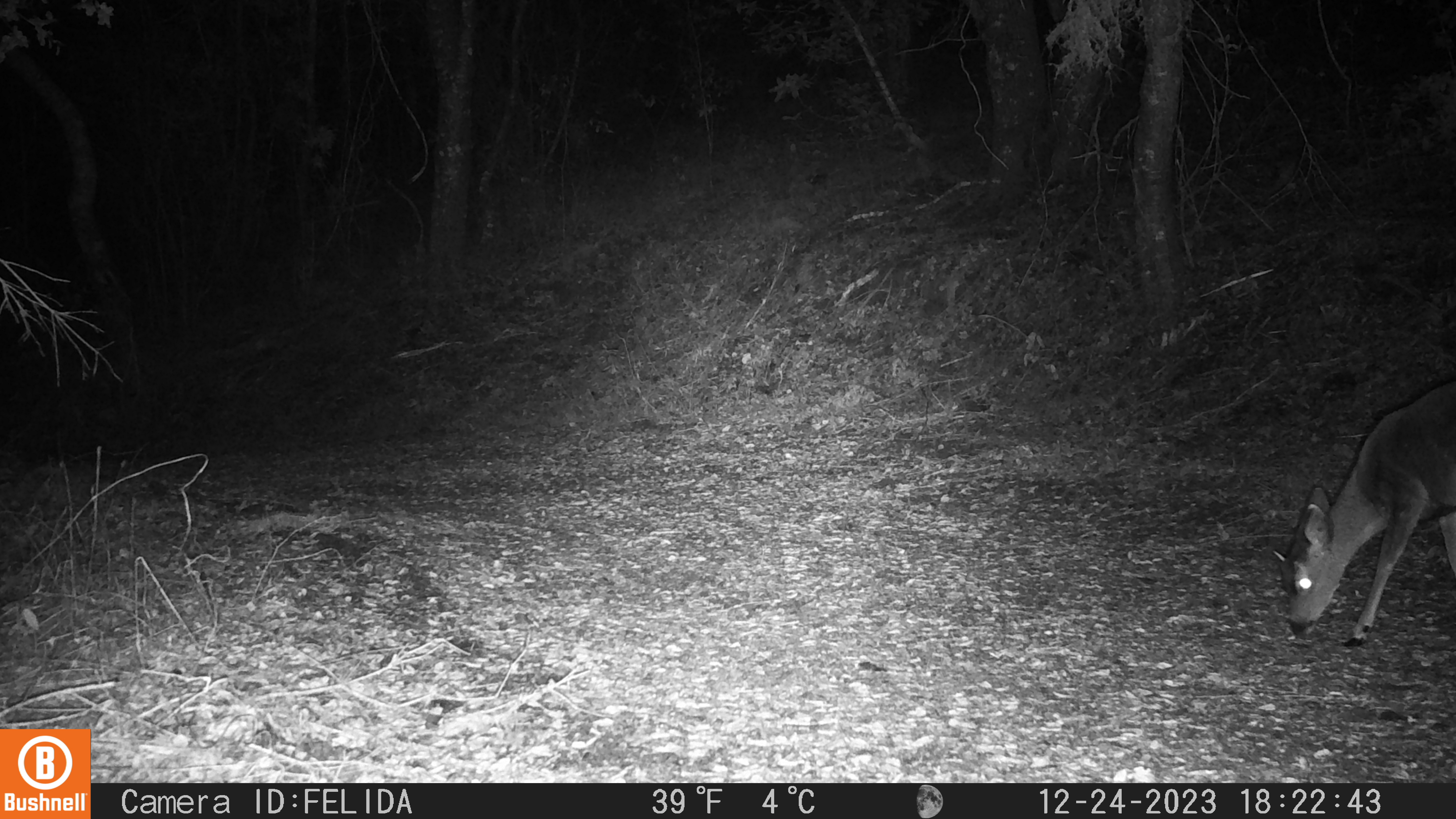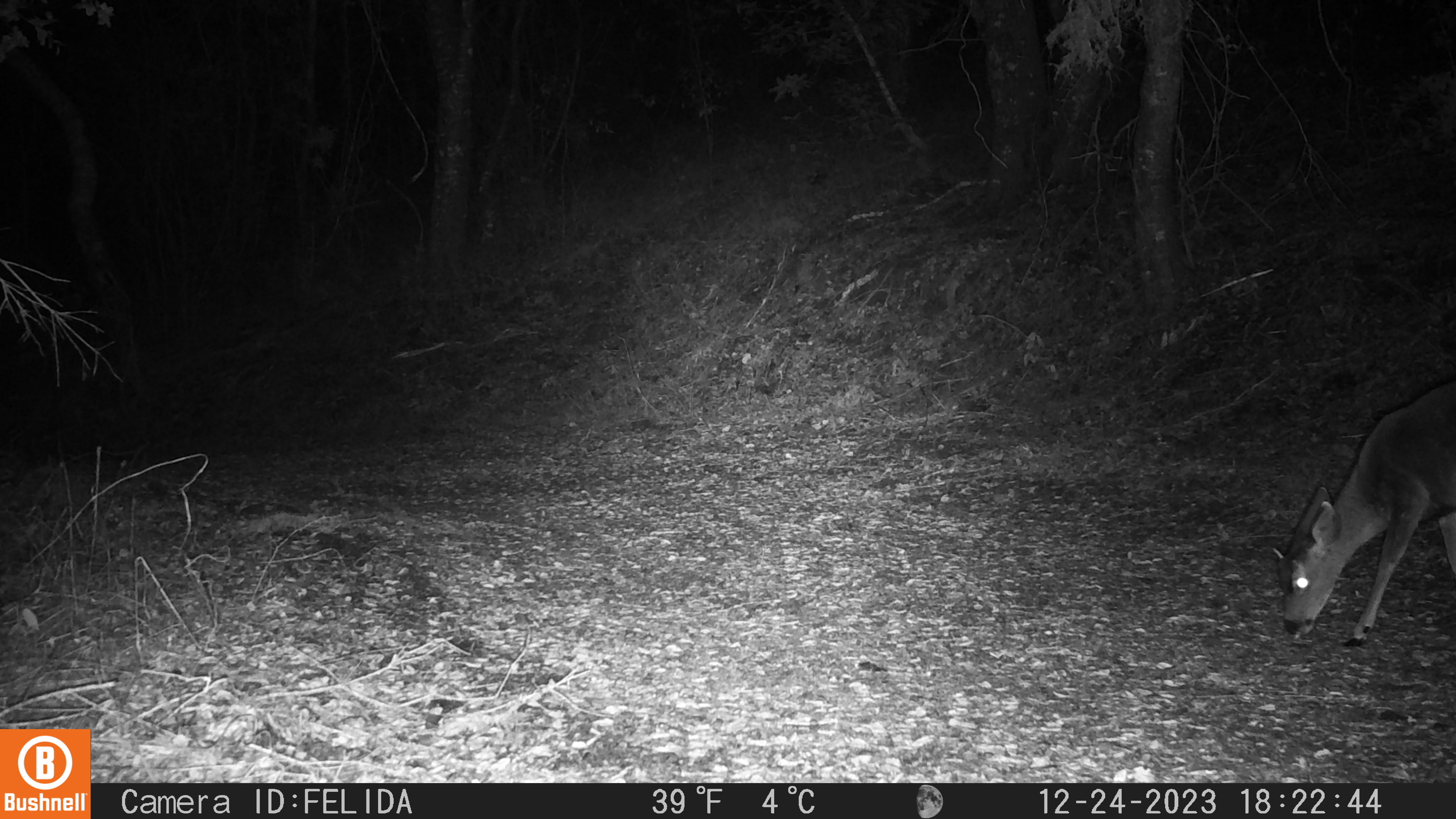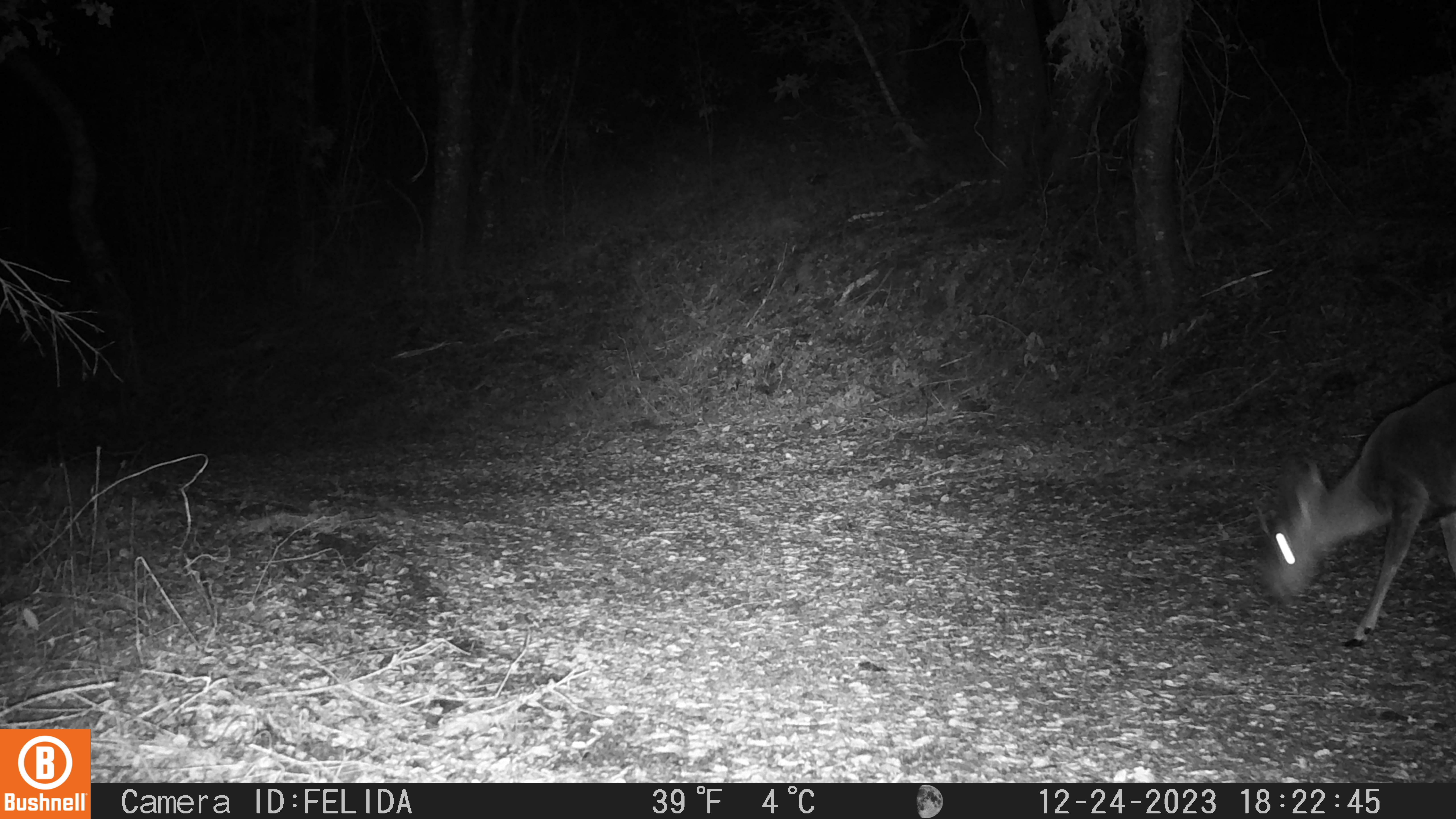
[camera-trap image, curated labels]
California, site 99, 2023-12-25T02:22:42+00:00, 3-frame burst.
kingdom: Animalia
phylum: Chordata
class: Mammalia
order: Artiodactyla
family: Cervidae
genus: Odocoileus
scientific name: Odocoileus hemionus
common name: mule deer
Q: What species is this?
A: Mule deer (Odocoileus hemionus).